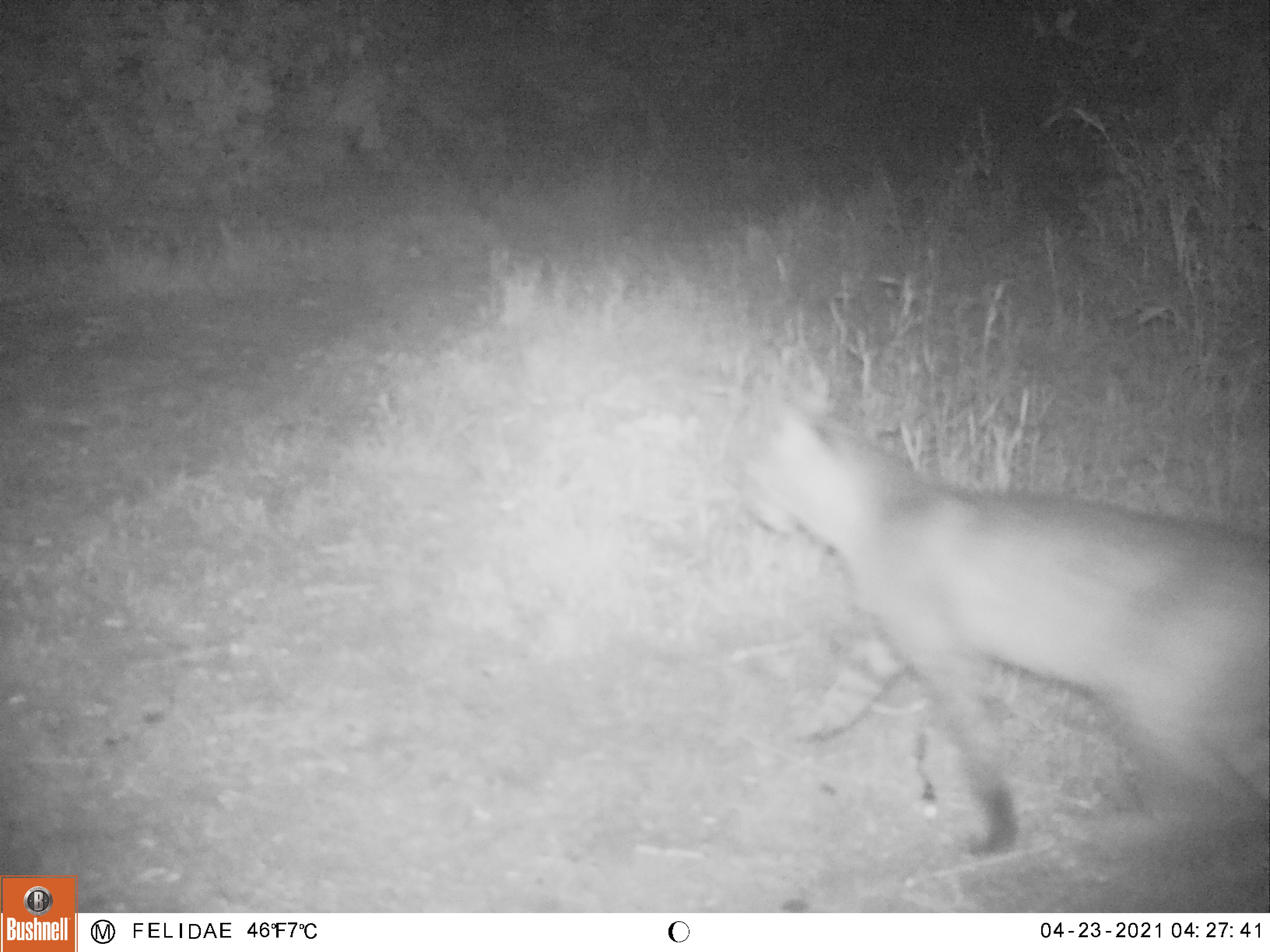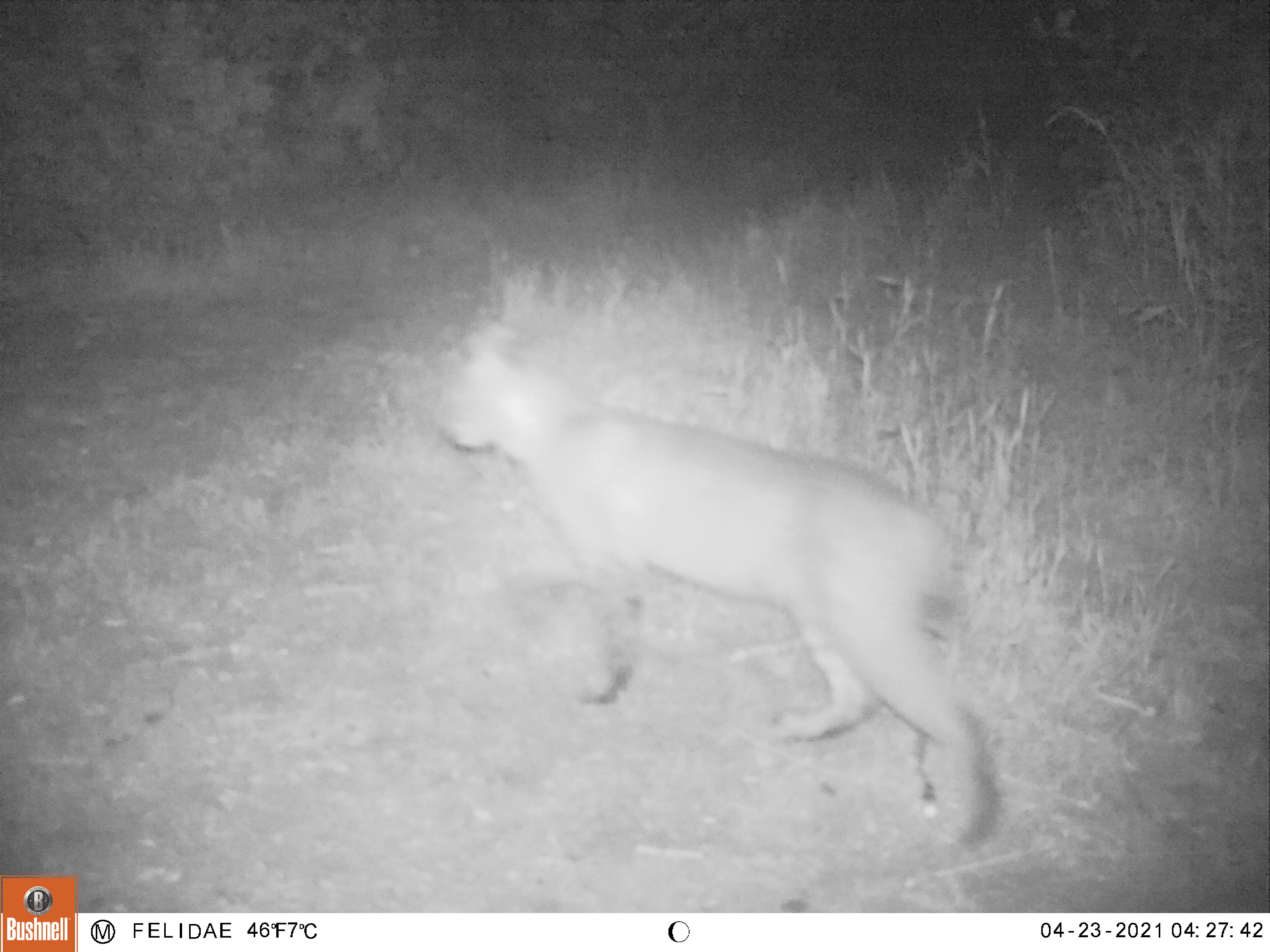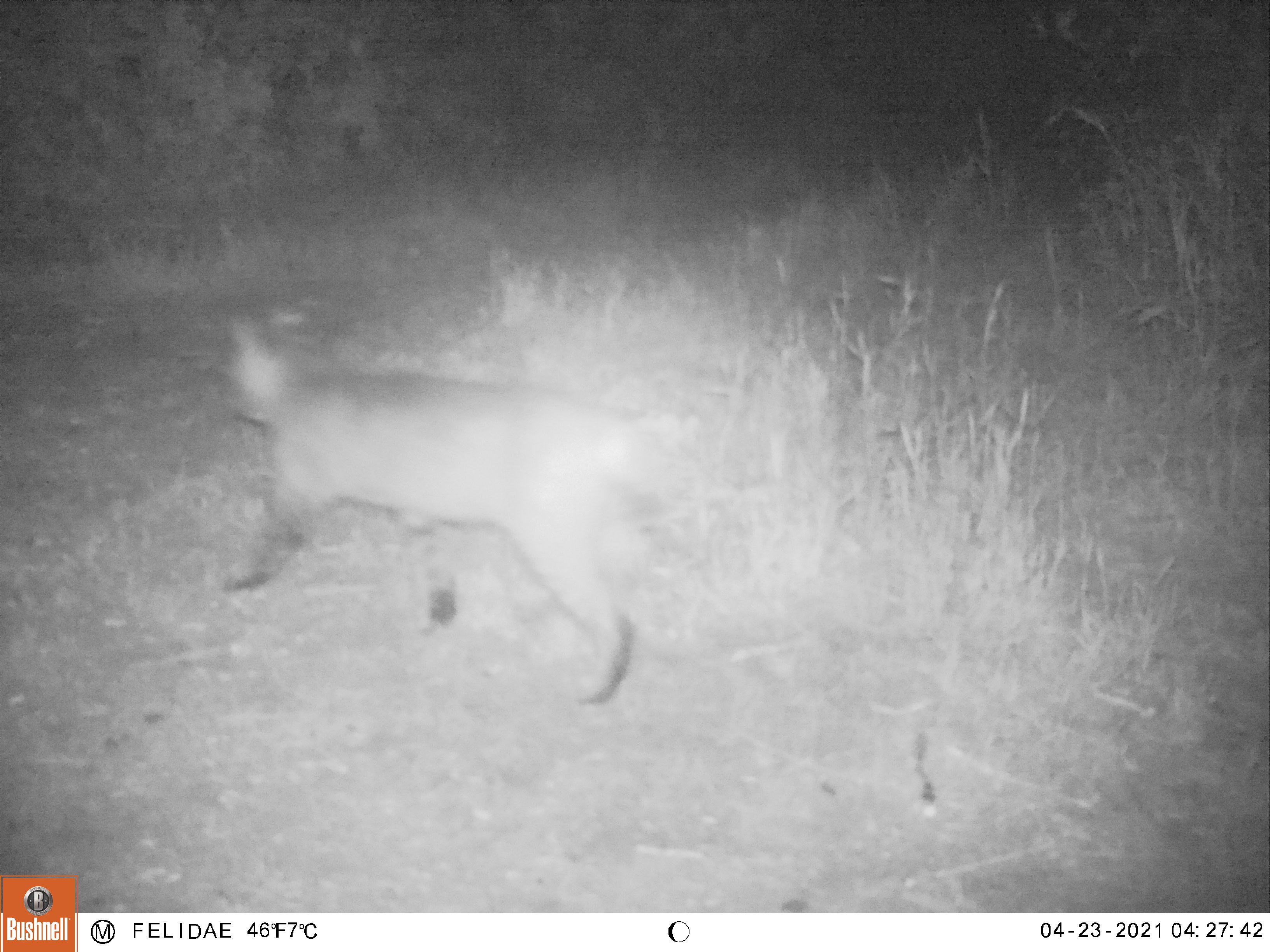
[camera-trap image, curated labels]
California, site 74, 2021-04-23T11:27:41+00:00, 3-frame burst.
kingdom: Animalia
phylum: Chordata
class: Mammalia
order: Carnivora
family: Felidae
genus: Lynx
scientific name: Lynx rufus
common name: bobcat